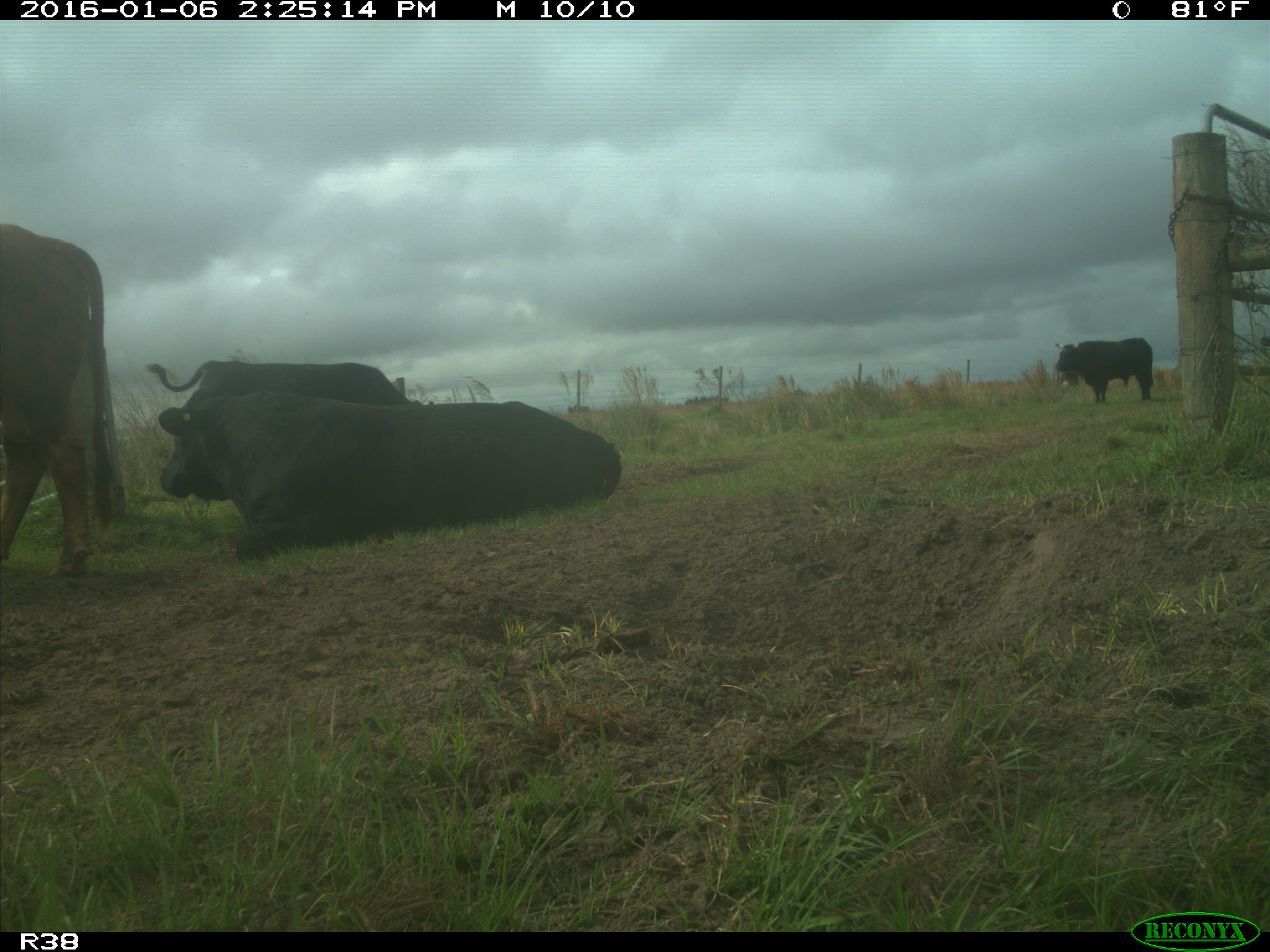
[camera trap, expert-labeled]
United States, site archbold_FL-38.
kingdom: Animalia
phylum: Chordata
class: Mammalia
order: Artiodactyla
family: Bovidae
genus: Bos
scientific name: Bos taurus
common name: domestic cow